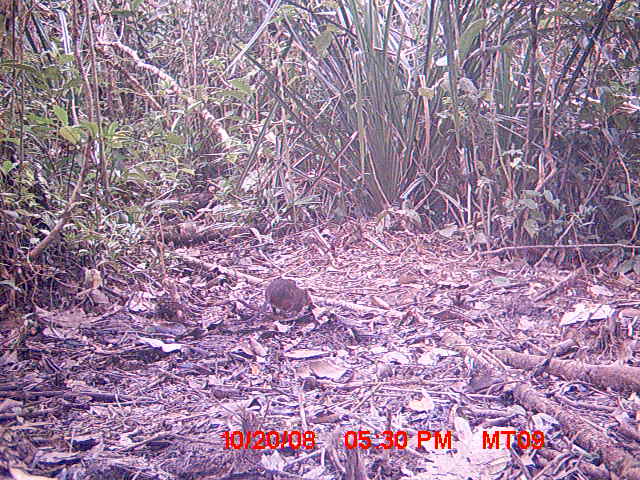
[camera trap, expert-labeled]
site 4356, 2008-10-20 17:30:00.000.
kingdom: Animalia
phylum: Chordata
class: Aves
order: Cuculiformes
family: Cuculidae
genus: Coua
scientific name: Coua serriana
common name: red-breasted coua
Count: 1.